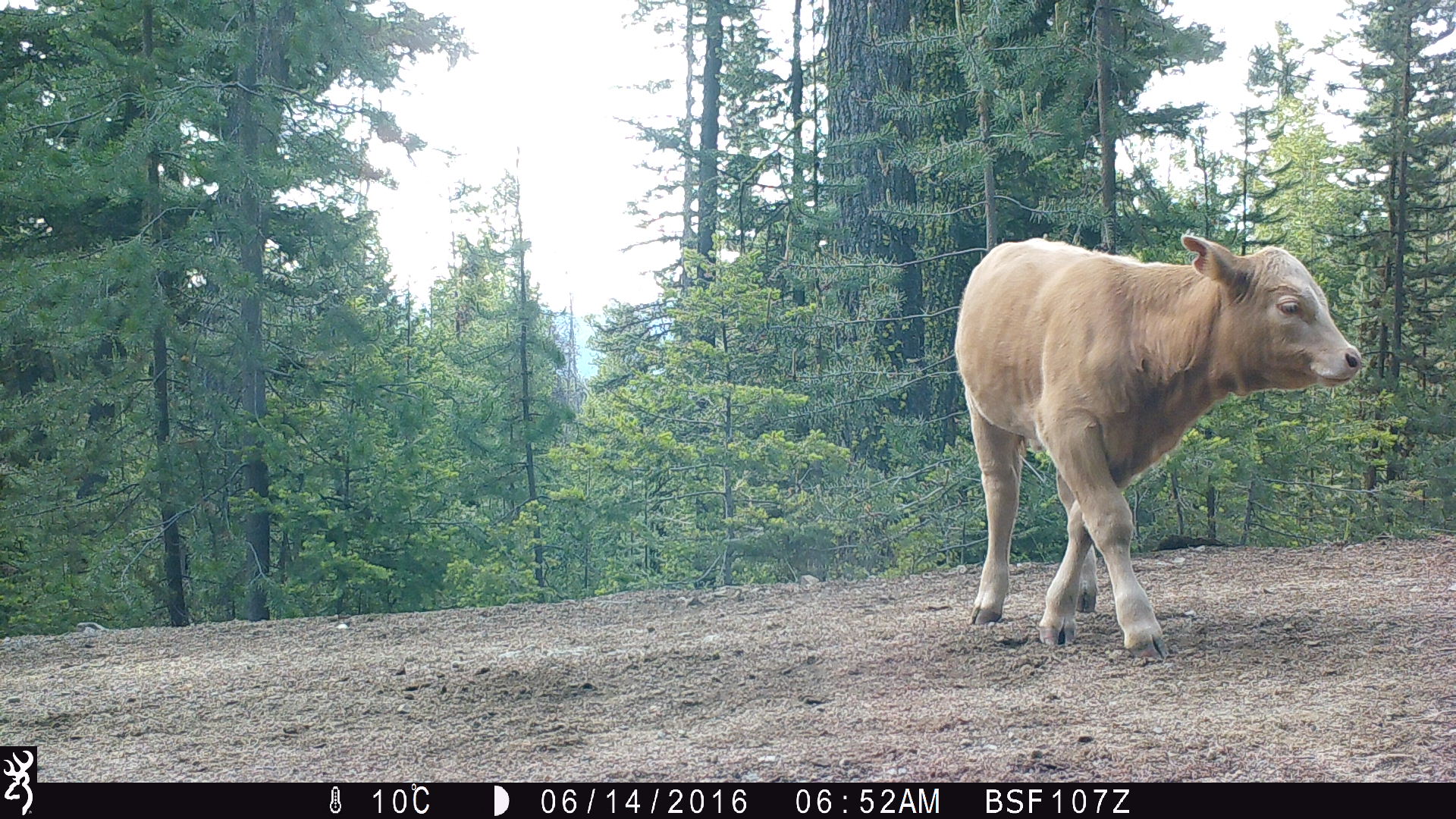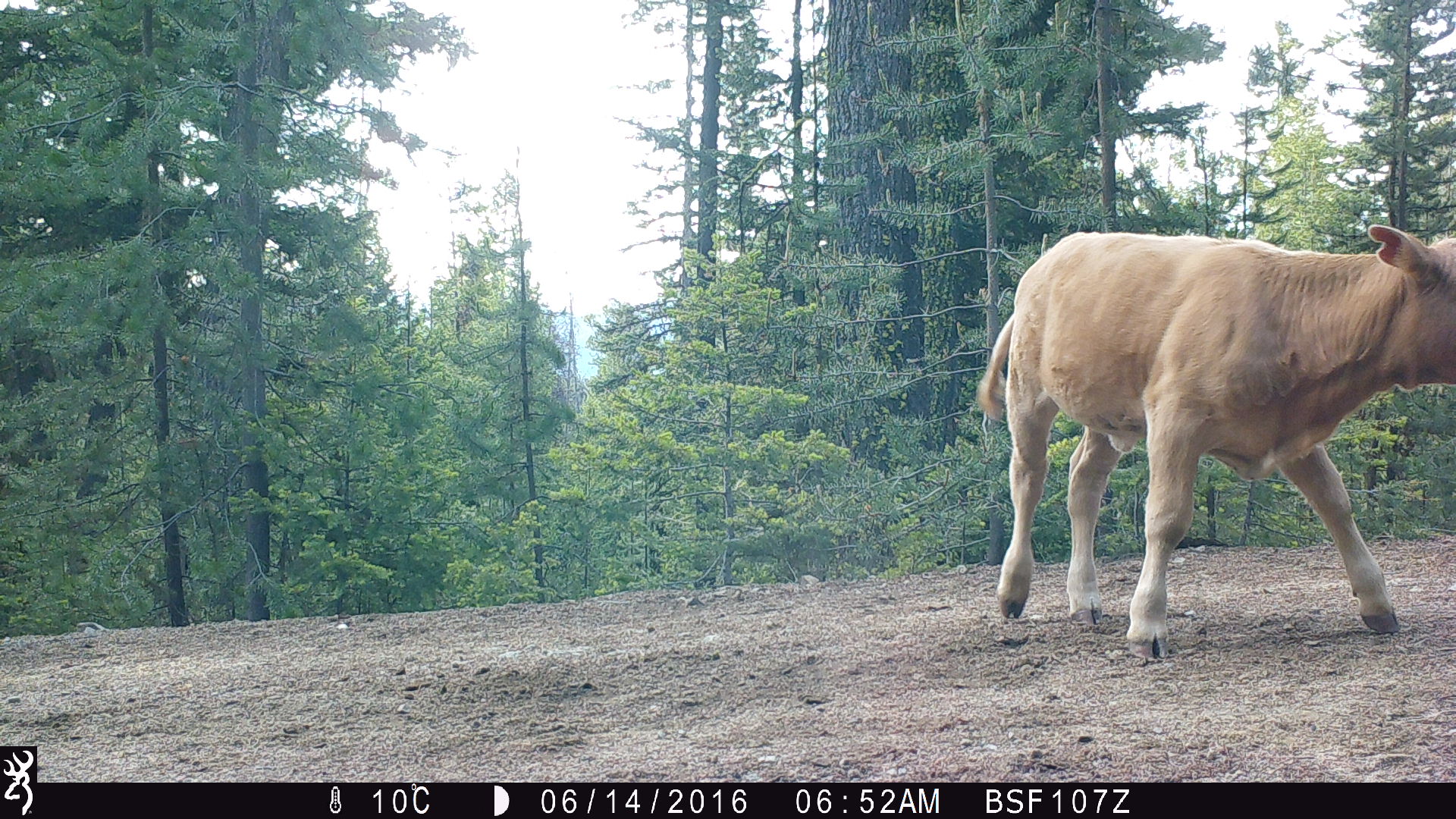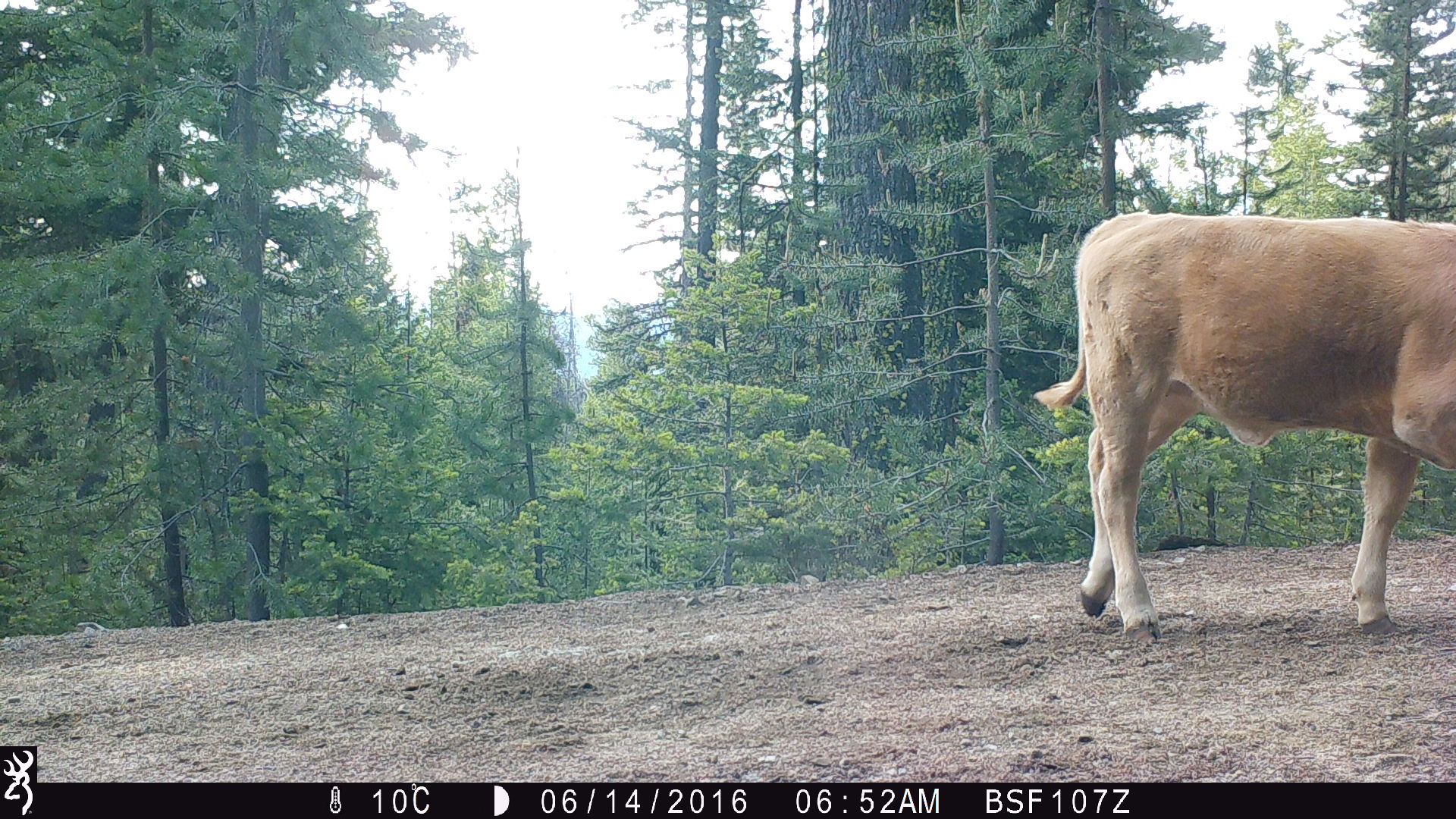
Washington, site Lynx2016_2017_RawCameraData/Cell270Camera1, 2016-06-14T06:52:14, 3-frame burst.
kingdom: Animalia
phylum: Chordata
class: Mammalia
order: Artiodactyla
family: Bovidae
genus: Bos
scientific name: Bos taurus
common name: domestic cattle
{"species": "domestic cattle (Bos taurus)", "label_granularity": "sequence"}